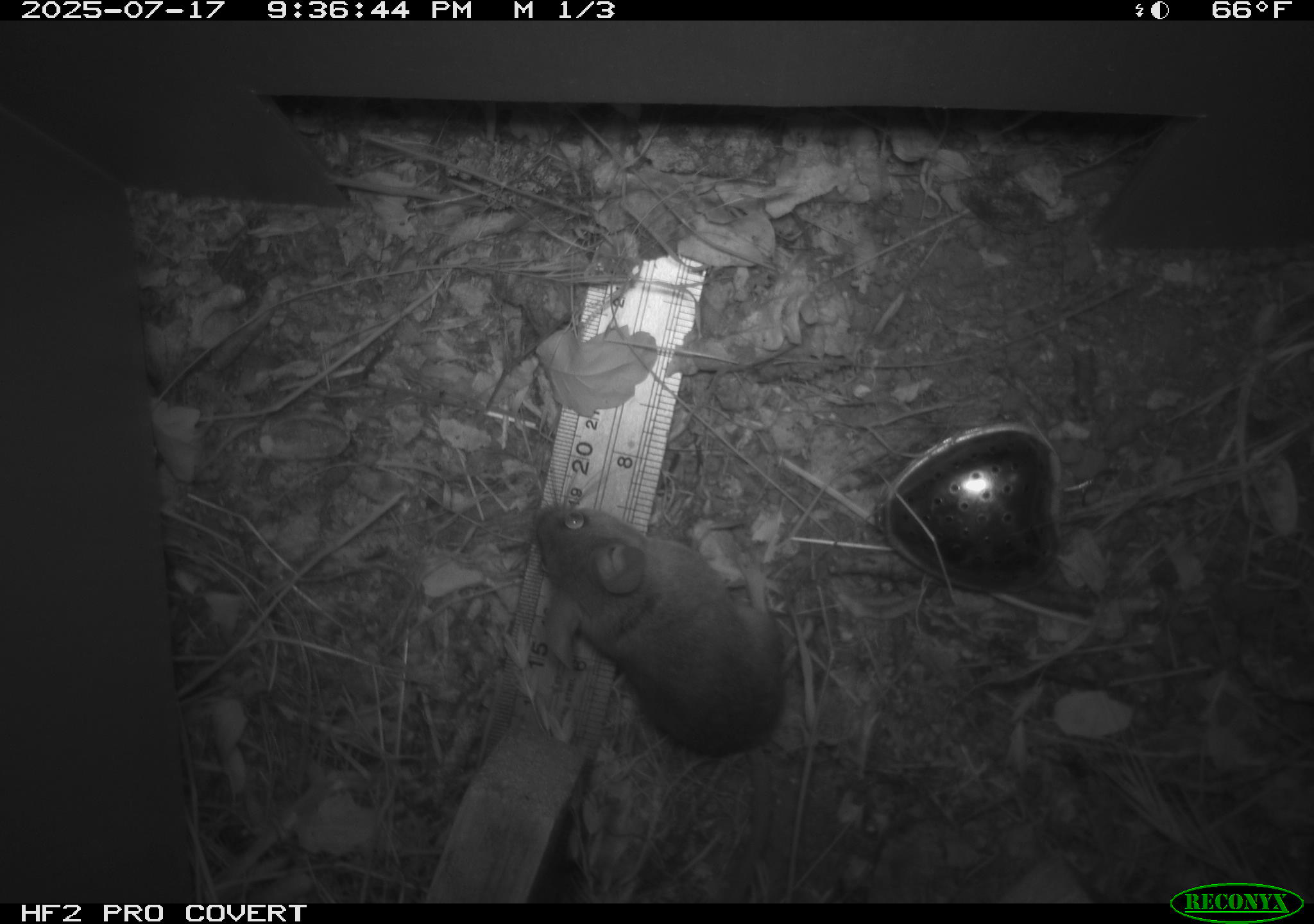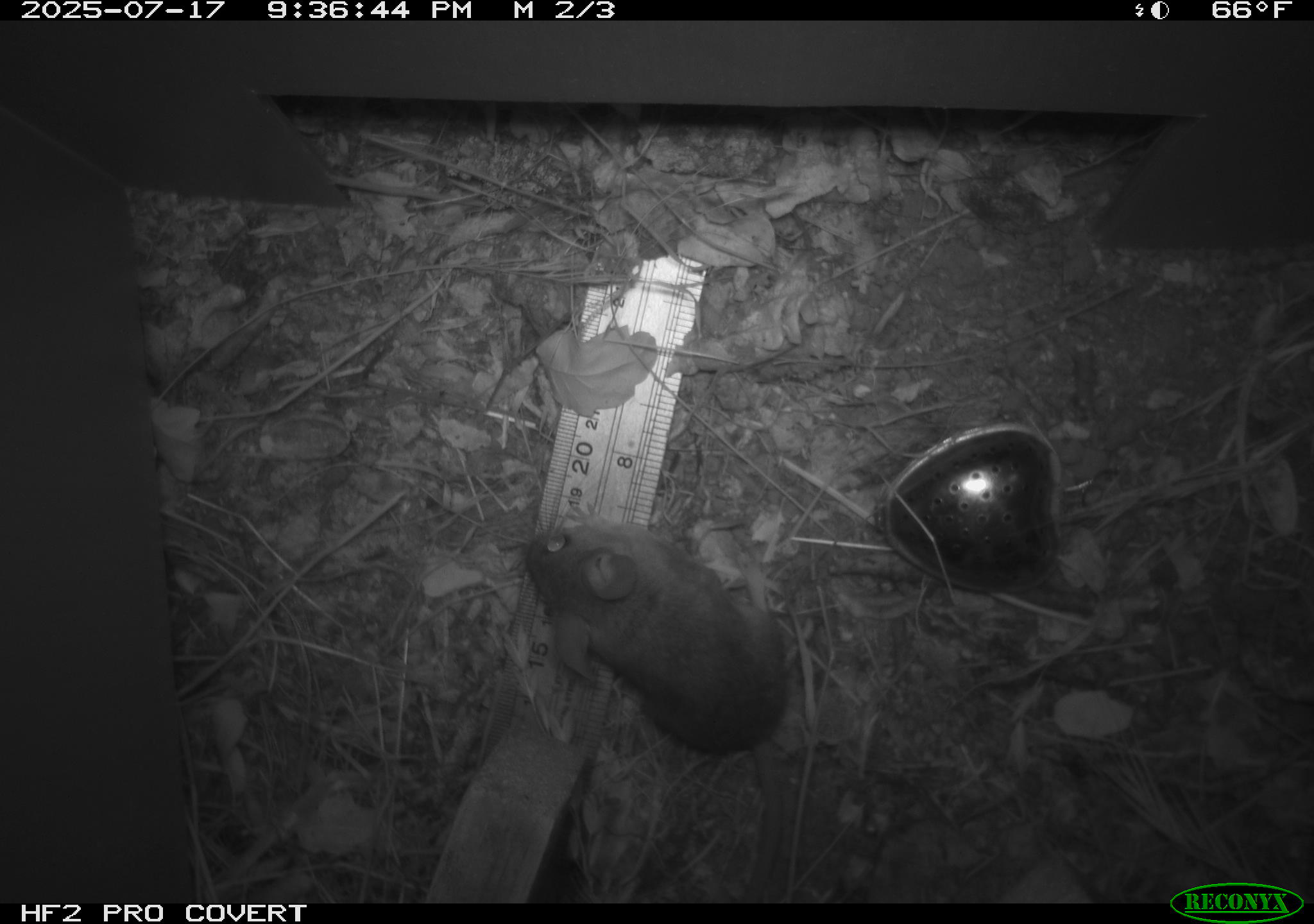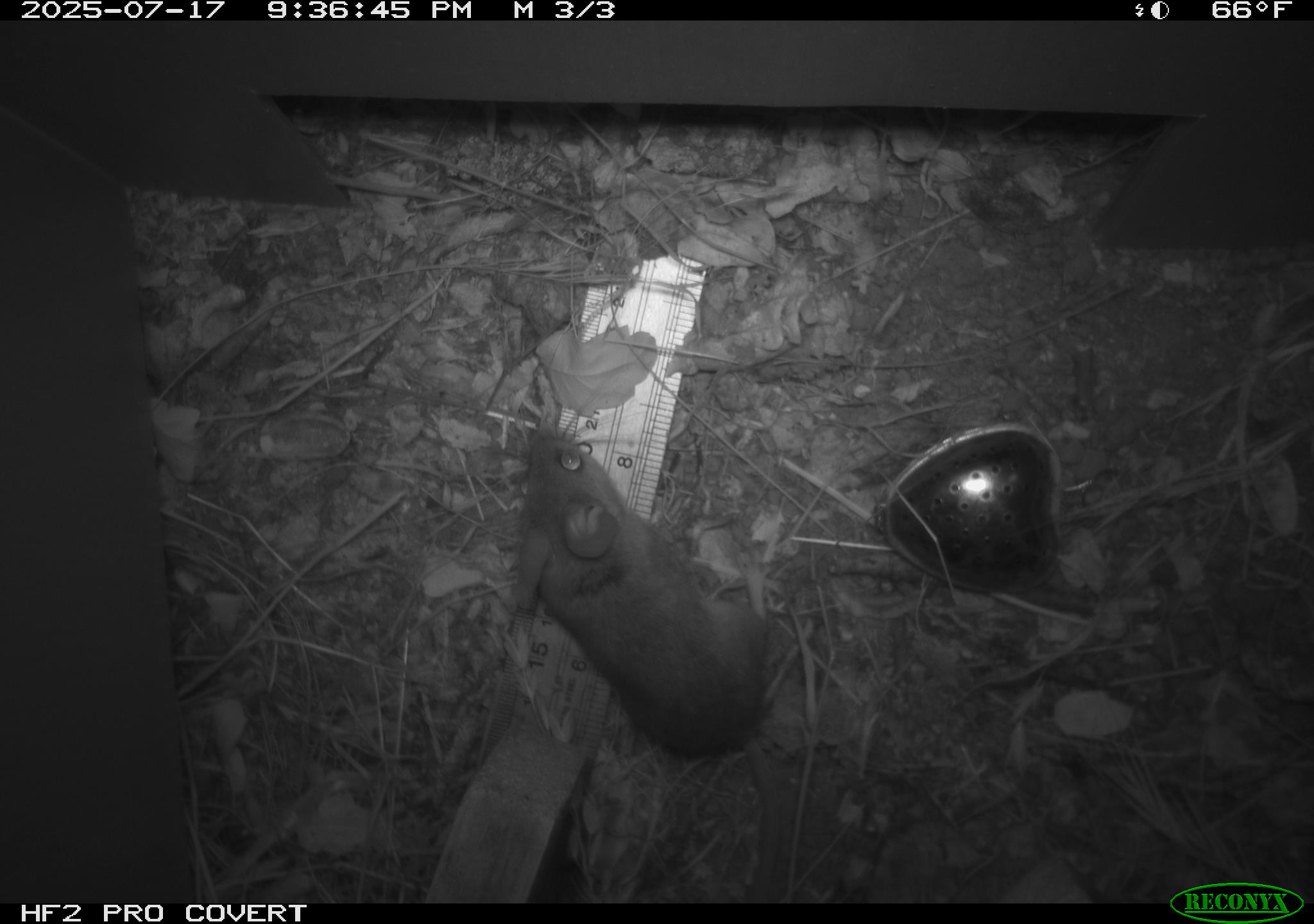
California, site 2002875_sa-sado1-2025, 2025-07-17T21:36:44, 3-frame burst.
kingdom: Animalia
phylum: Chordata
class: Mammalia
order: Rodentia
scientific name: Rodentia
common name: mouse species